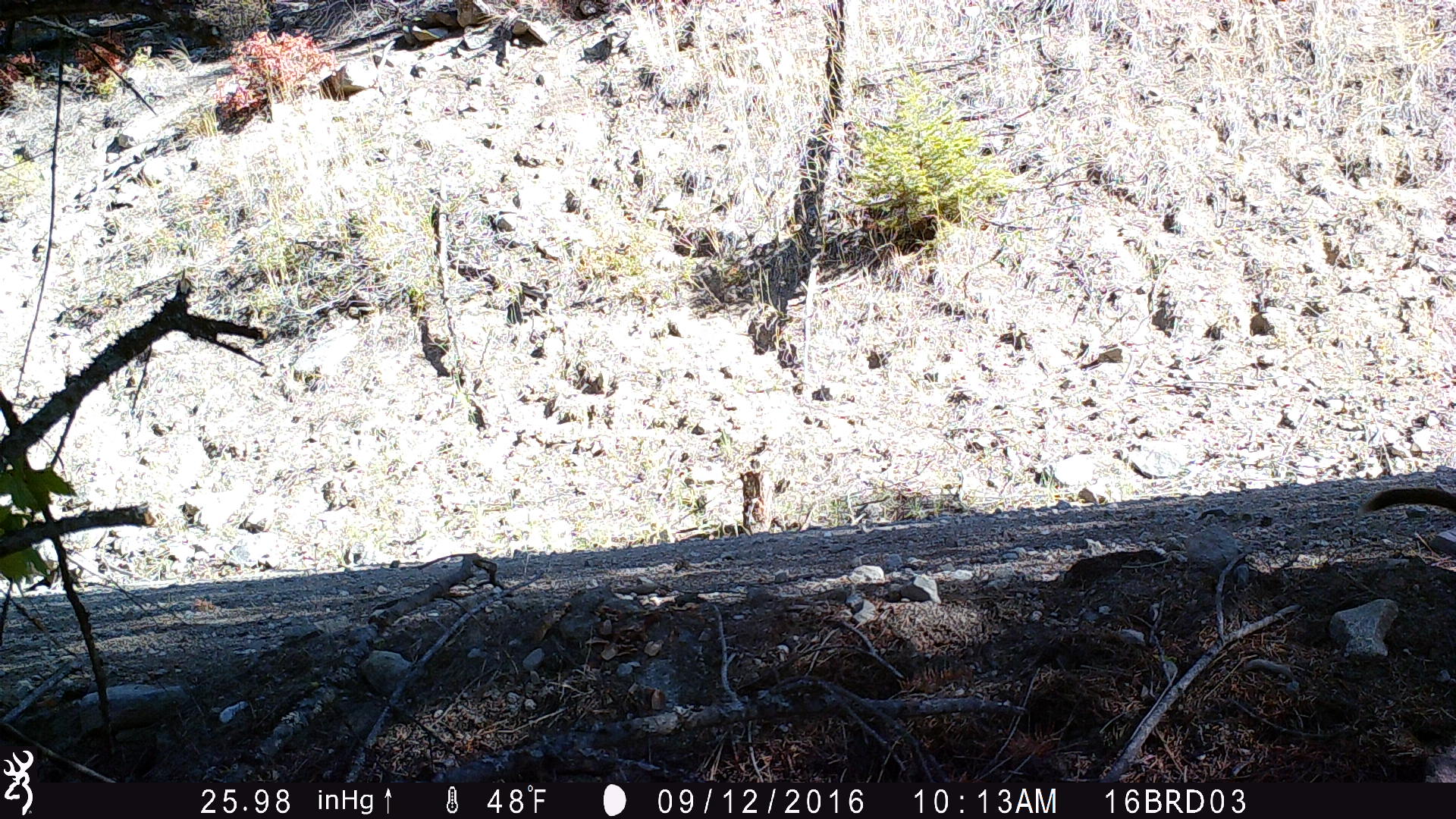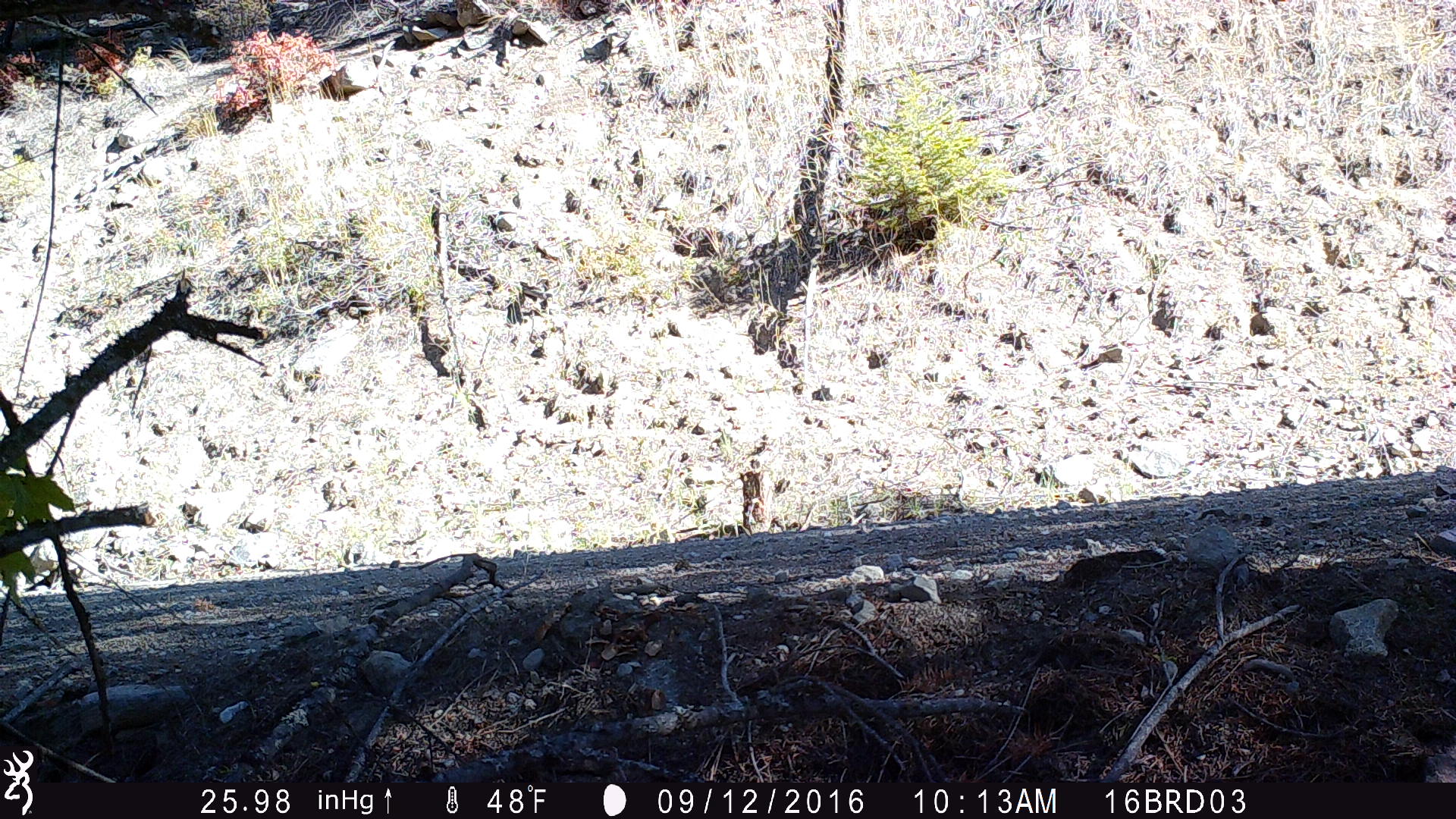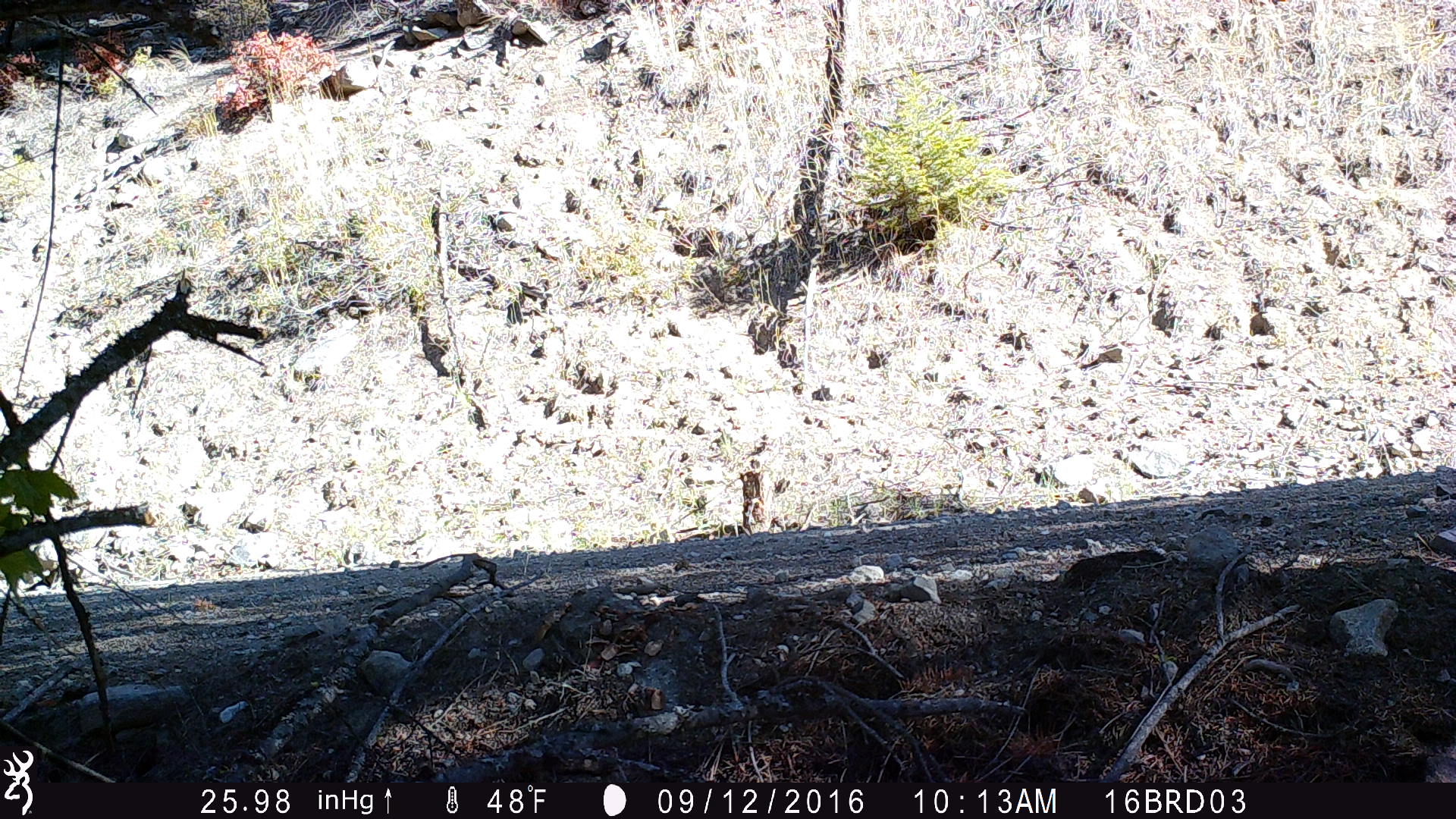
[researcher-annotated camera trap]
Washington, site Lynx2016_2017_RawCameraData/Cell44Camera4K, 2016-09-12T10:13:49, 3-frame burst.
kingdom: Animalia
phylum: Chordata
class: Mammalia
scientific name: Mammalia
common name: small mammal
Small mammal (Mammalia). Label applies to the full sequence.